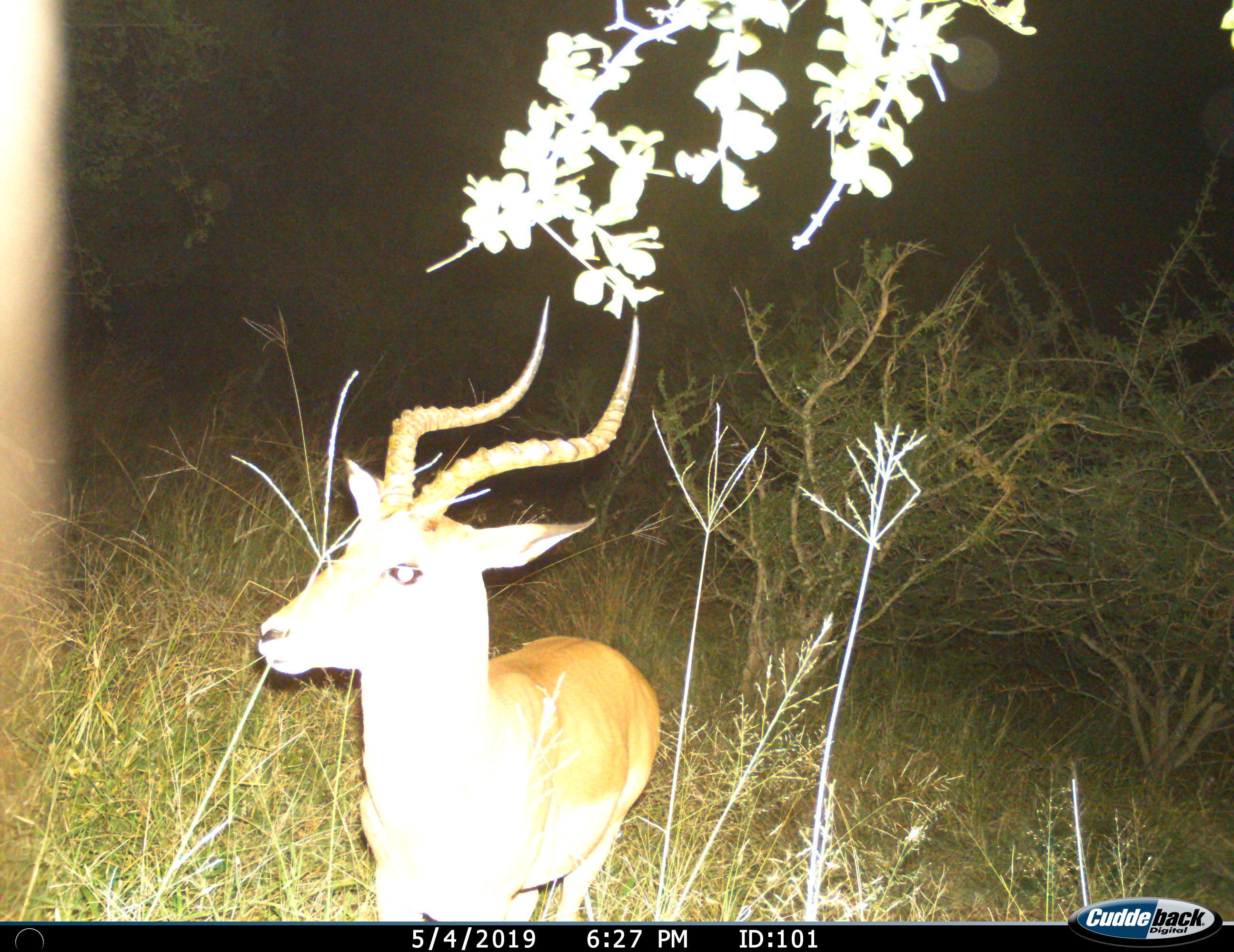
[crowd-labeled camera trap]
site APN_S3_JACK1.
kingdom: Animalia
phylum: Chordata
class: Mammalia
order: Artiodactyla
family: Bovidae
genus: Aepyceros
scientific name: Aepyceros melampus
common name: impala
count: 1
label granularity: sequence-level